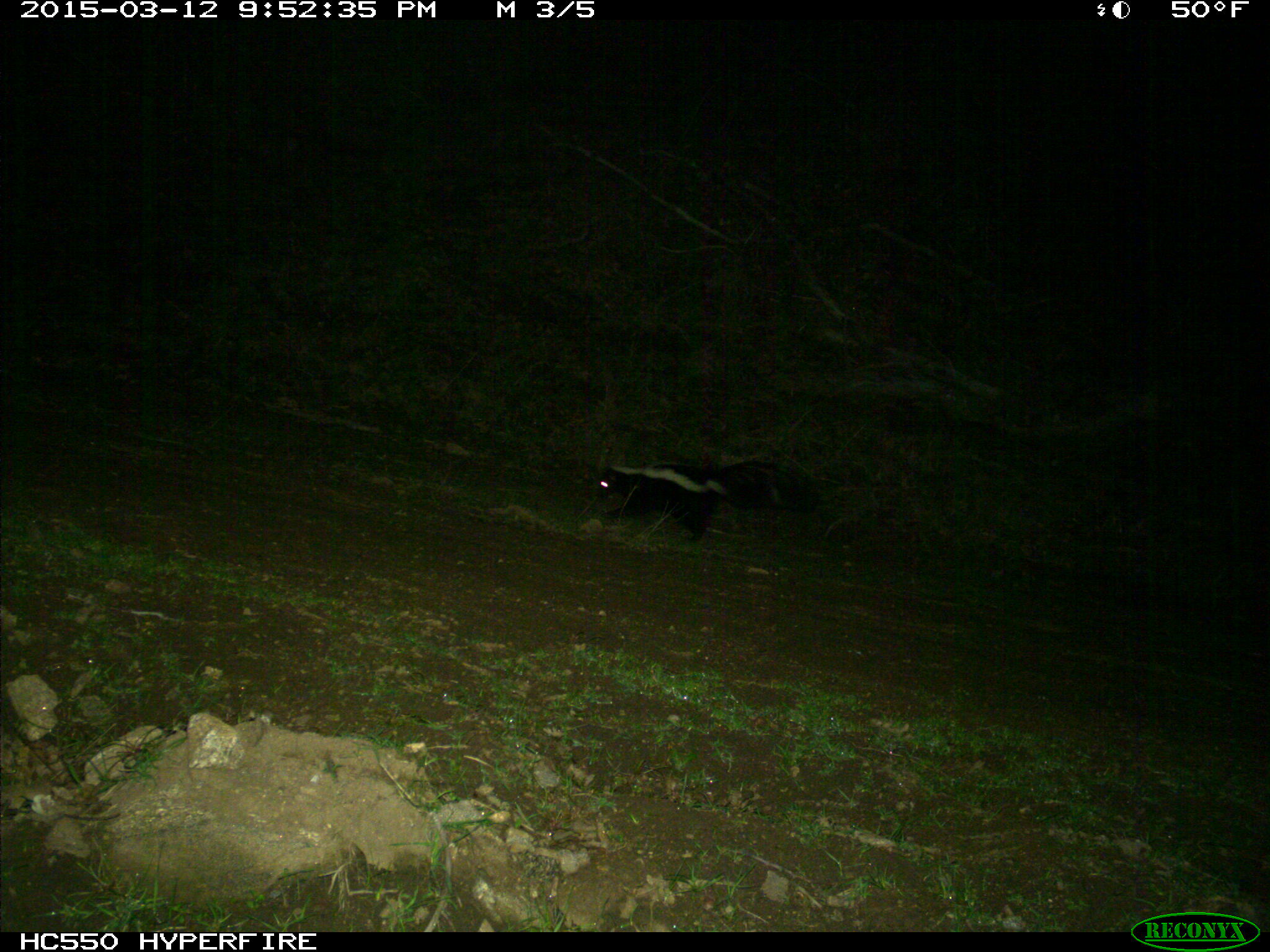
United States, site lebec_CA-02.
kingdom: Animalia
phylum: Chordata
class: Mammalia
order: Carnivora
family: Mephitidae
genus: Mephitis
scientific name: Mephitis mephitis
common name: striped skunk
Mephitis mephitis (striped skunk).